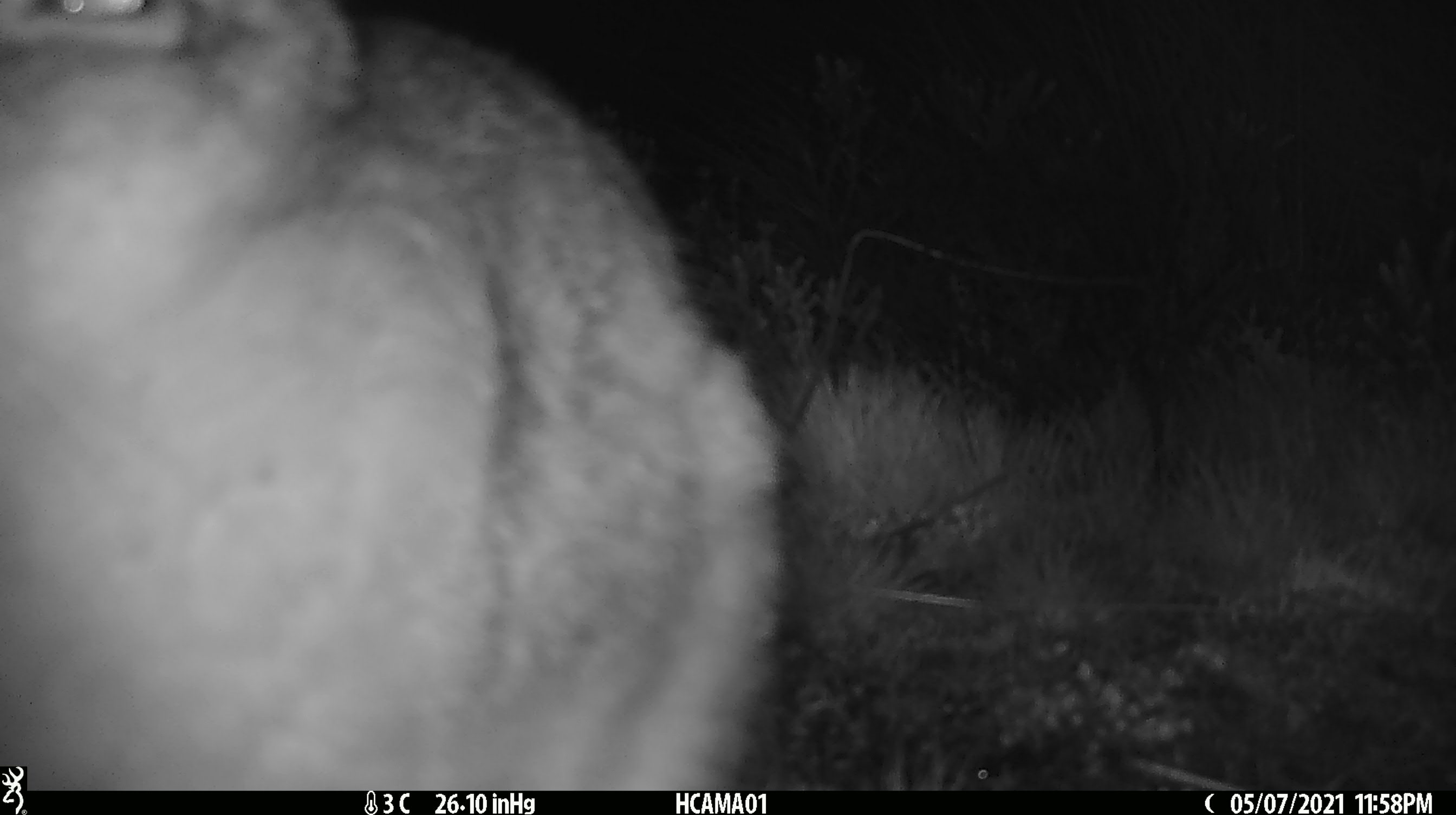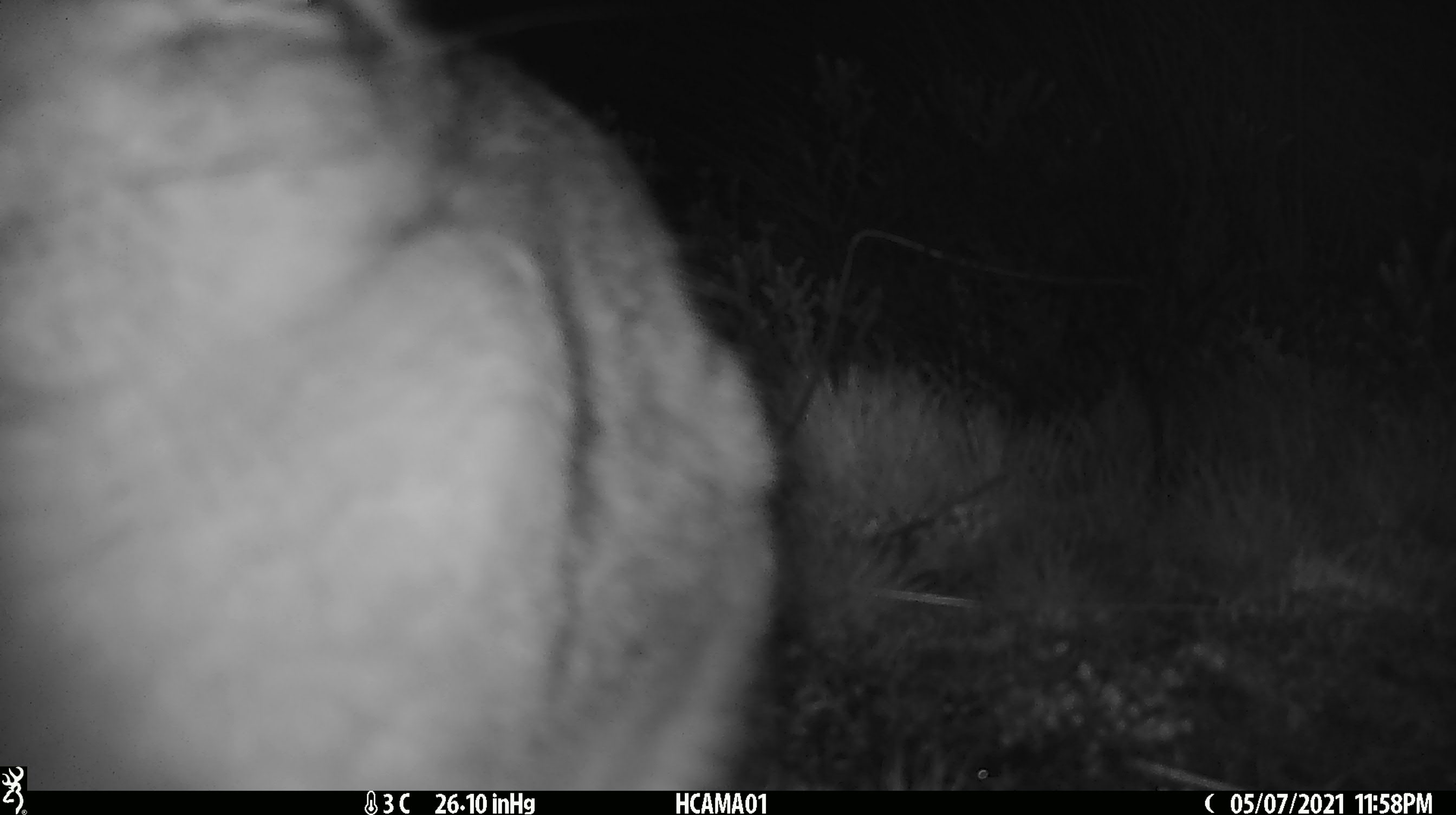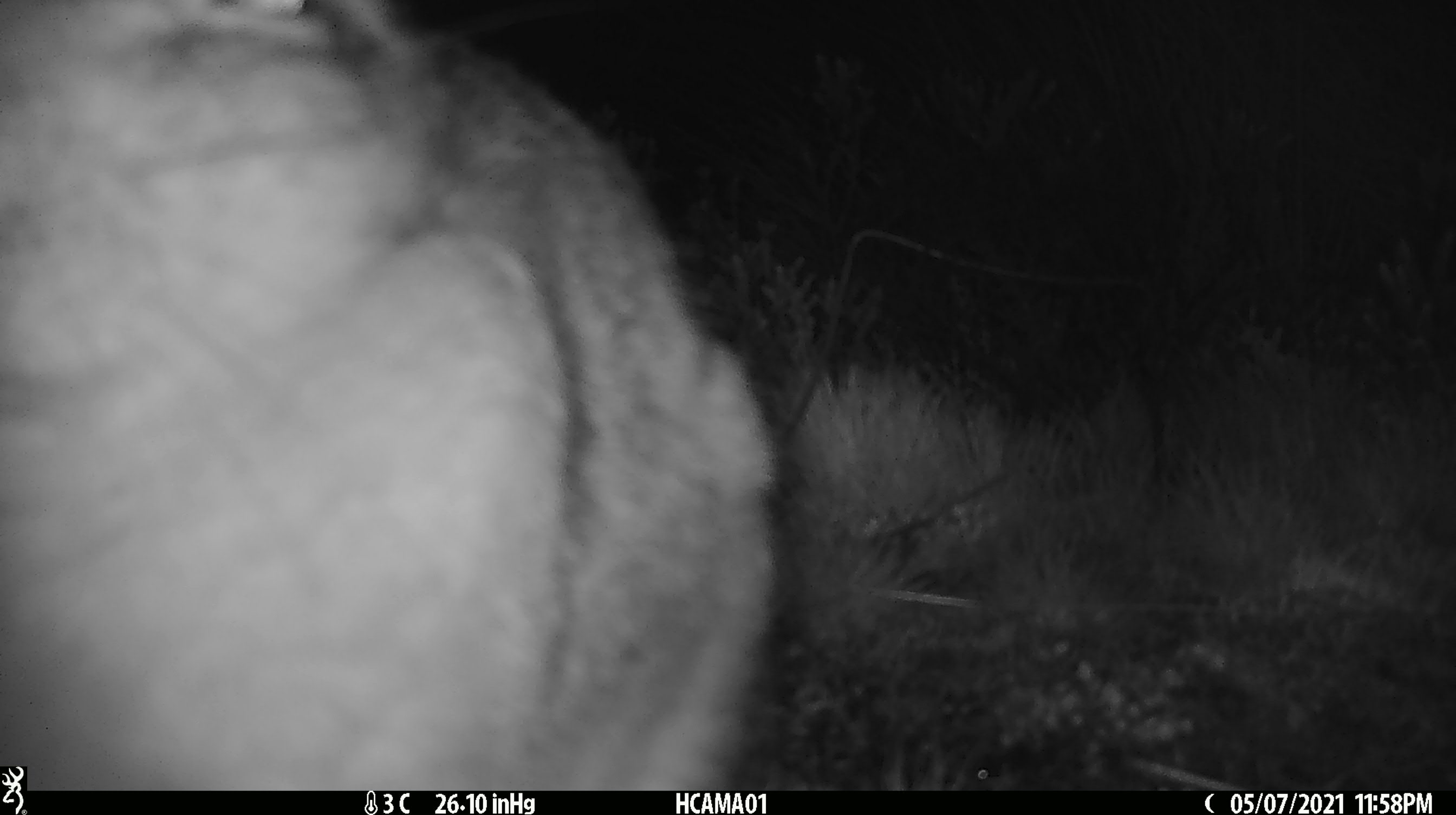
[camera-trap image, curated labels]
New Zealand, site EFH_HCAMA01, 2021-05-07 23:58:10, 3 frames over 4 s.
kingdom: Animalia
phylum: Chordata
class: Mammalia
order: Lagomorpha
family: Leporidae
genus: Lepus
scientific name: Lepus europaeus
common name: brown hare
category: hare